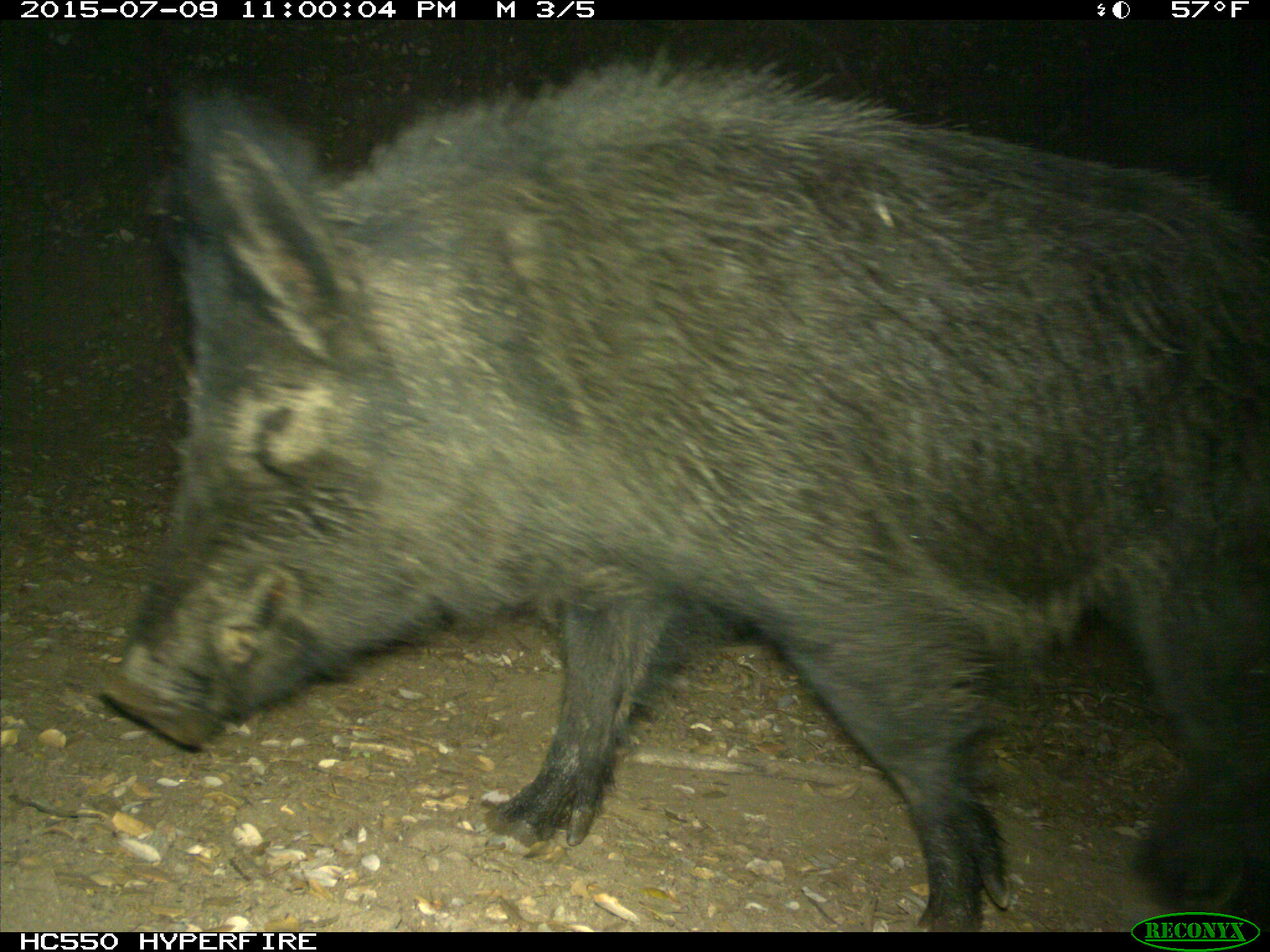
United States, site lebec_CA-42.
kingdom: Animalia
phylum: Chordata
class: Mammalia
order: Artiodactyla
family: Suidae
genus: Sus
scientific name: Sus scrofa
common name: wild boar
Sus scrofa (wild boar).